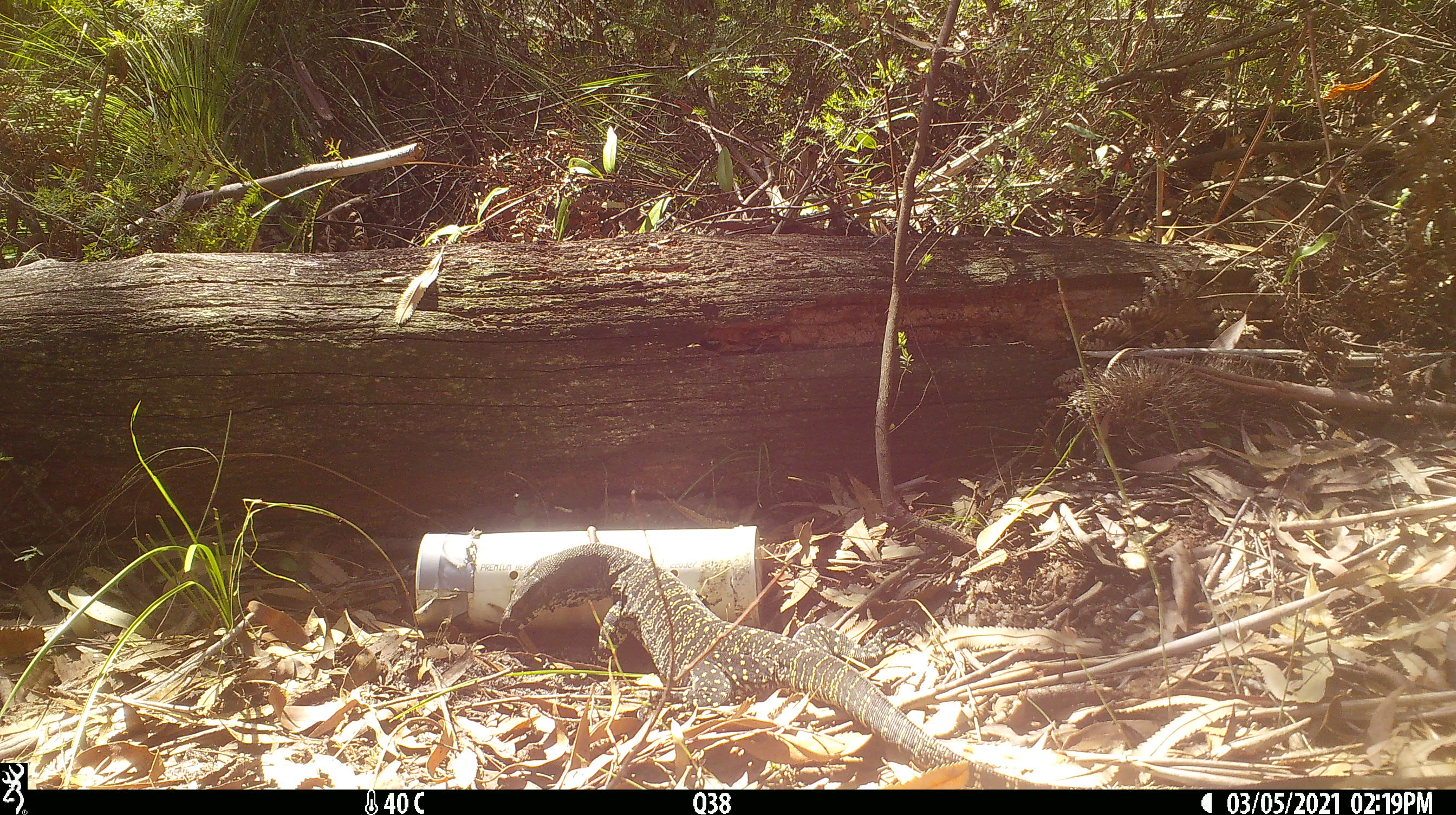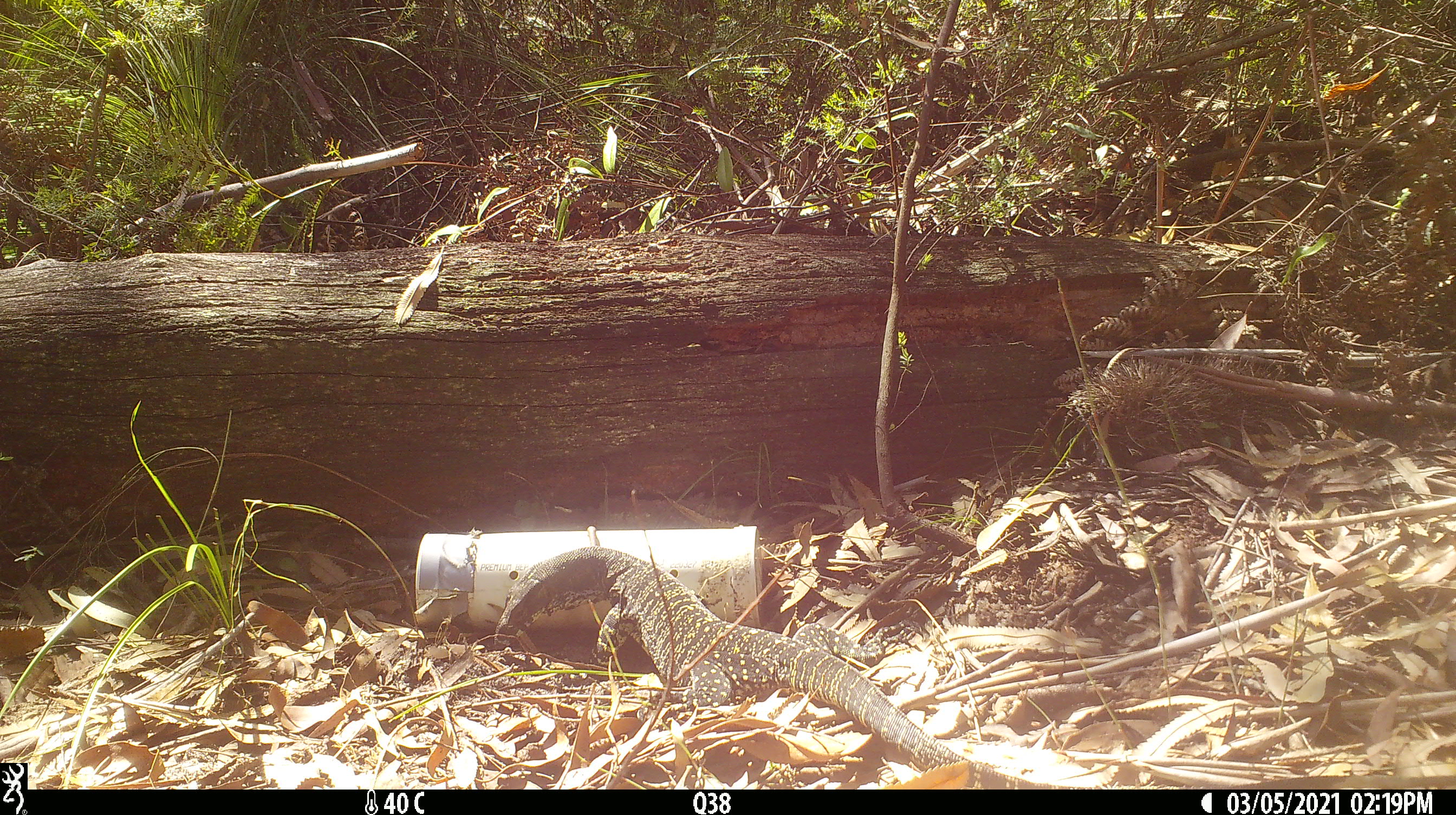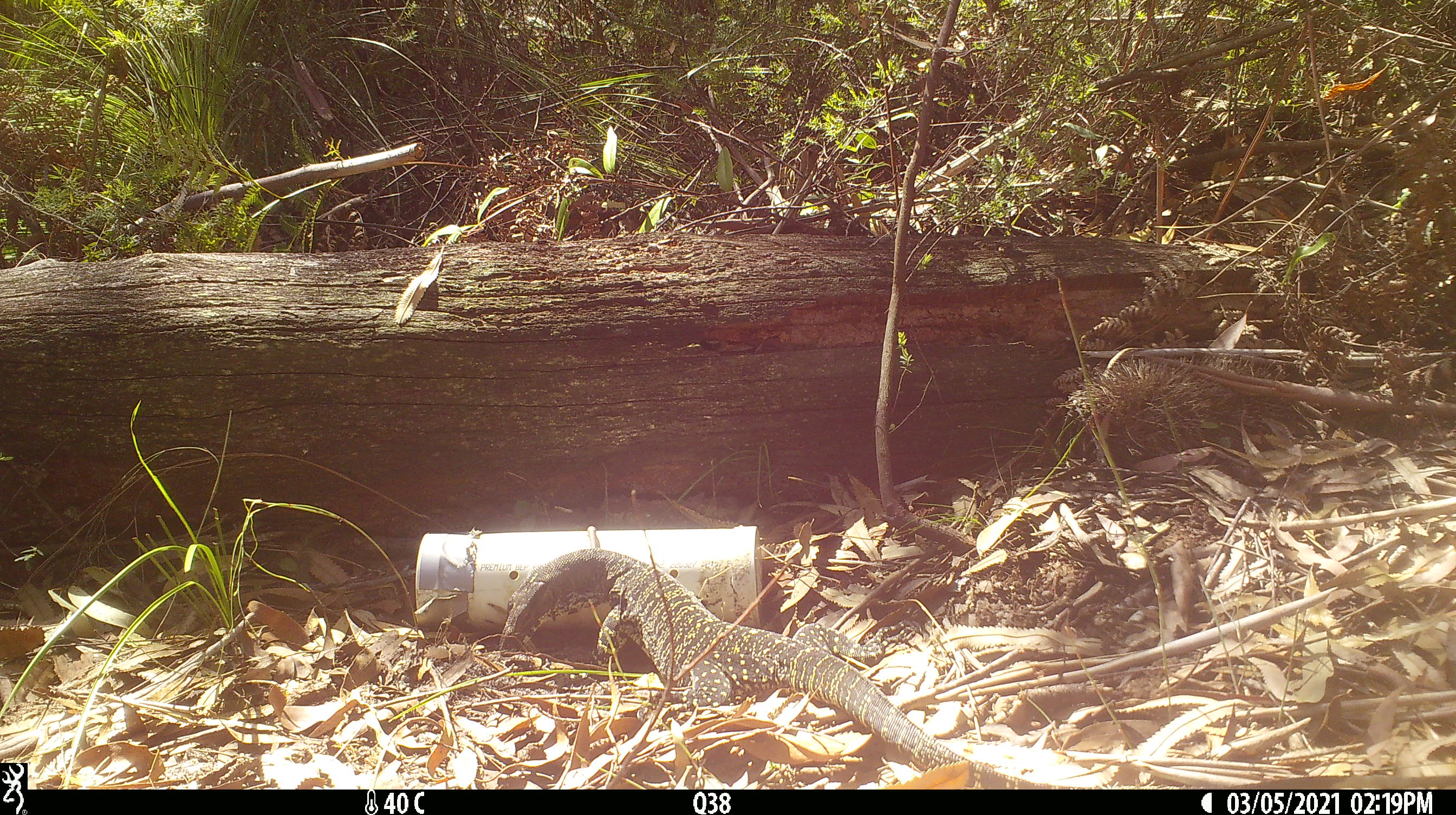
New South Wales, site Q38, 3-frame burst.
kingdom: Animalia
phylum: Chordata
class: Reptilia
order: Squamata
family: Varanidae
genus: Varanus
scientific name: Varanus varius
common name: lace monitor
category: goanna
Goanna (lace monitor) (Varanus varius).